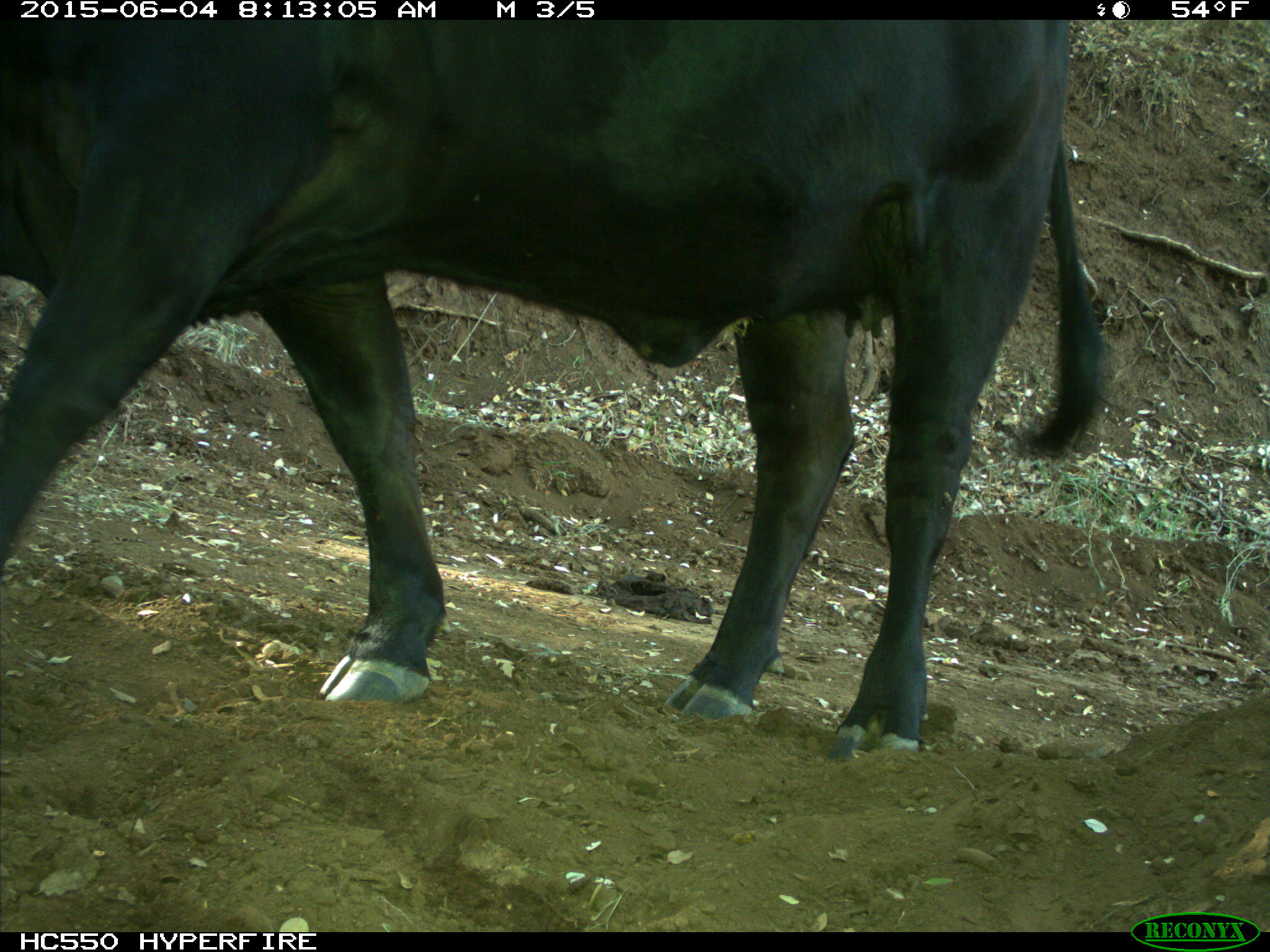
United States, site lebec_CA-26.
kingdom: Animalia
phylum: Chordata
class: Mammalia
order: Artiodactyla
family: Bovidae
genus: Bos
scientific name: Bos taurus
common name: domestic cow